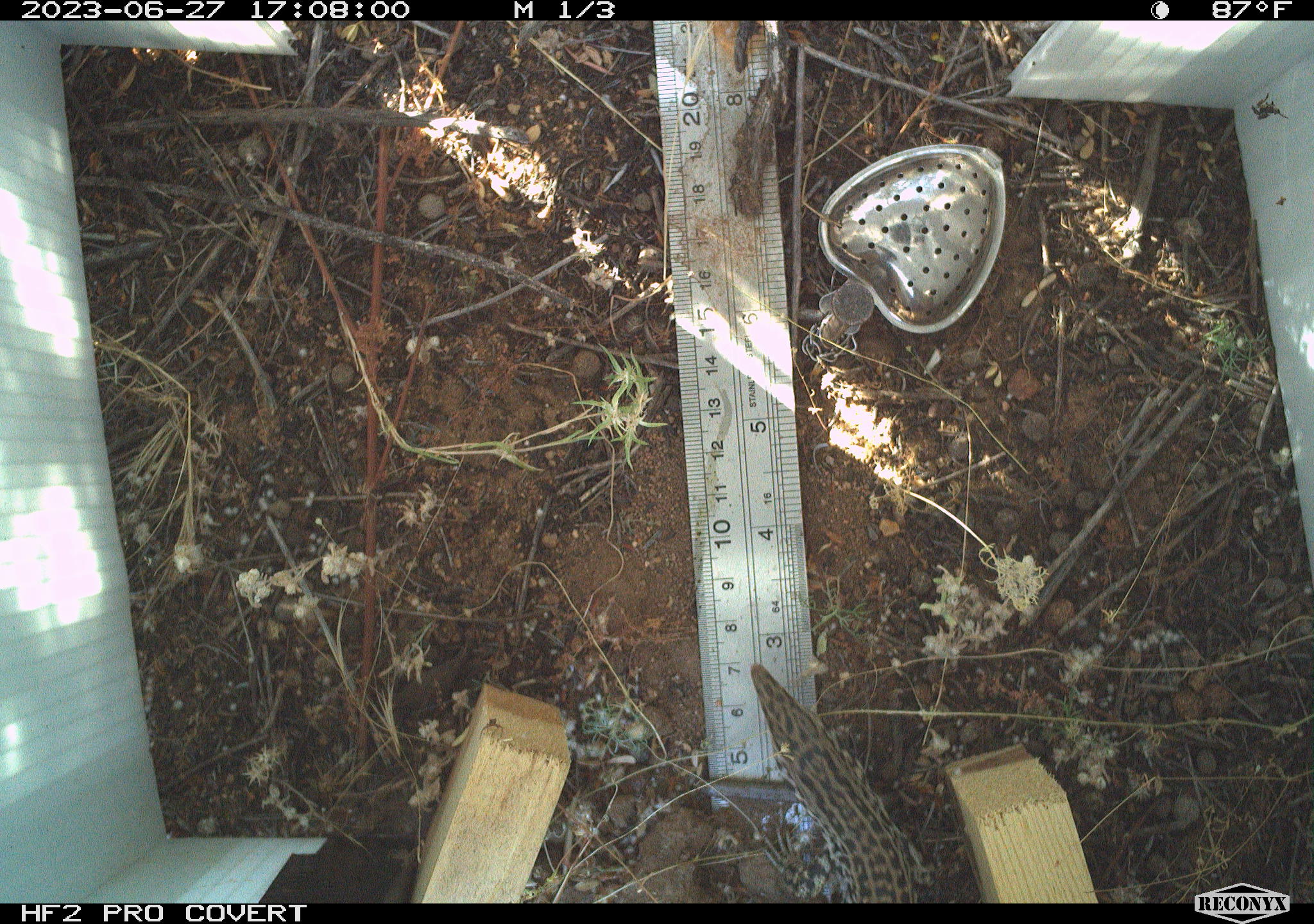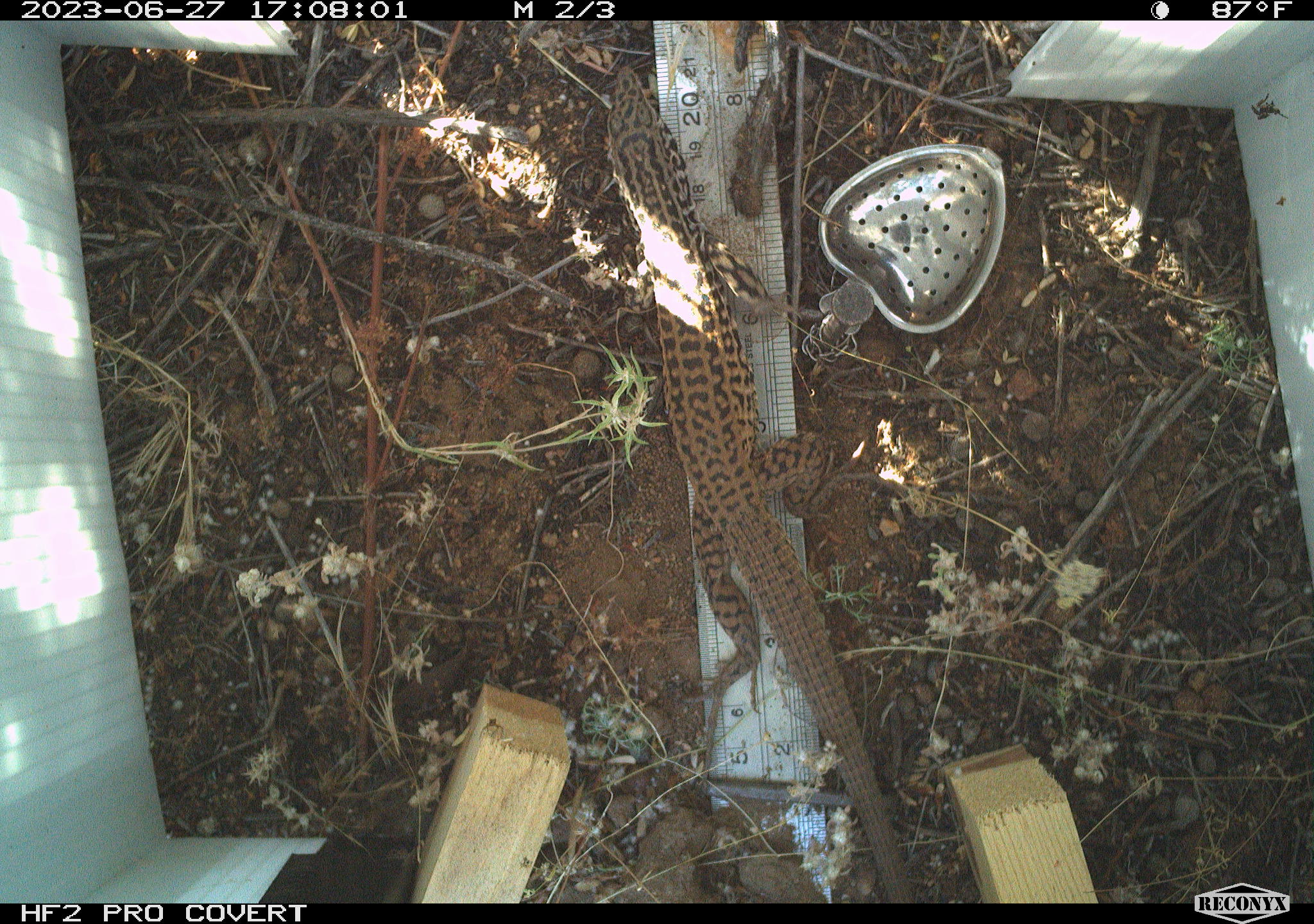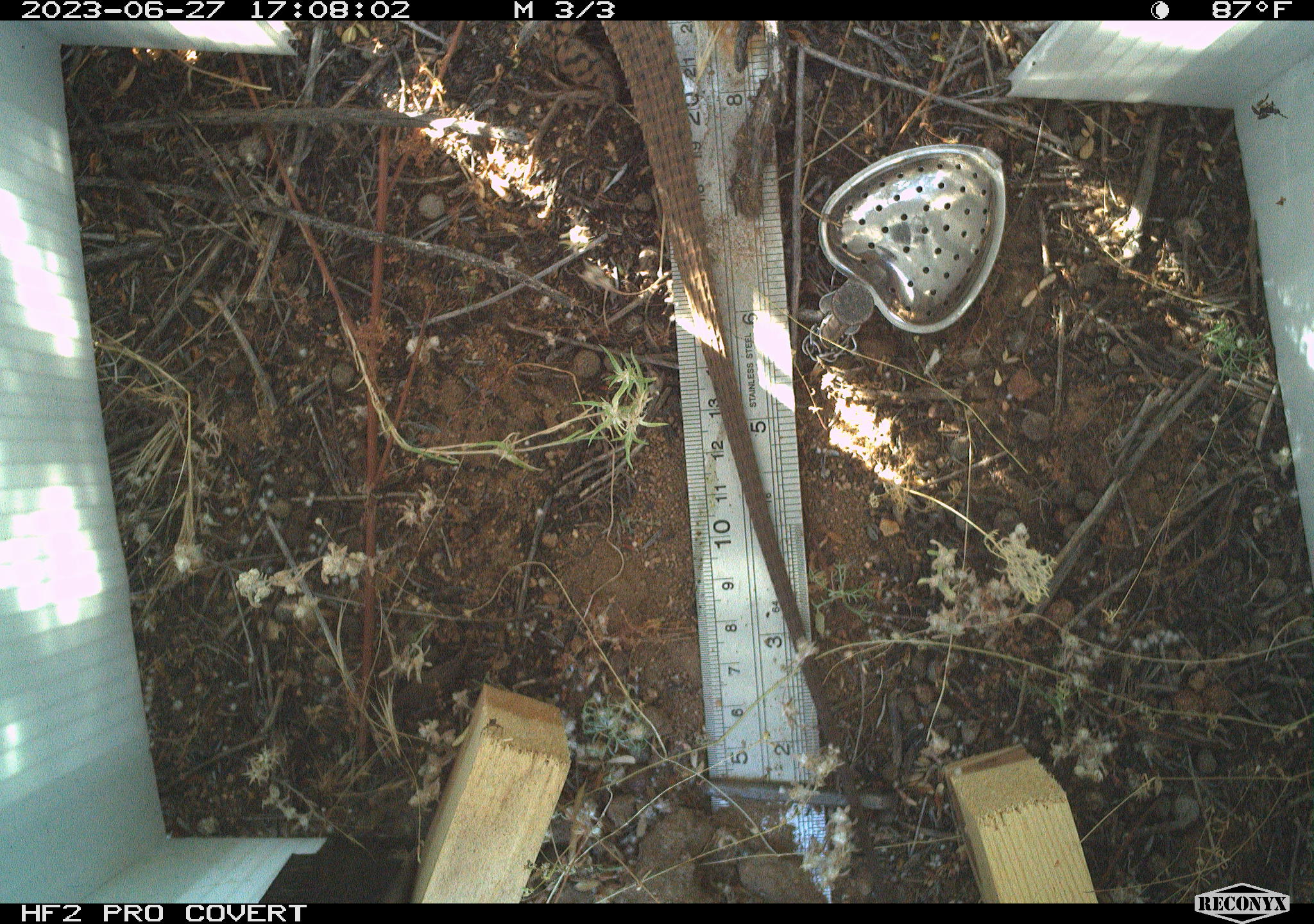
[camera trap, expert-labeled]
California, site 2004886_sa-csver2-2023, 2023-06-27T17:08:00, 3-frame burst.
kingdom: Animalia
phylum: Chordata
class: Reptilia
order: Squamata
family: Teiidae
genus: Aspidoscelis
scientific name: Aspidoscelis tigris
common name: western whiptail